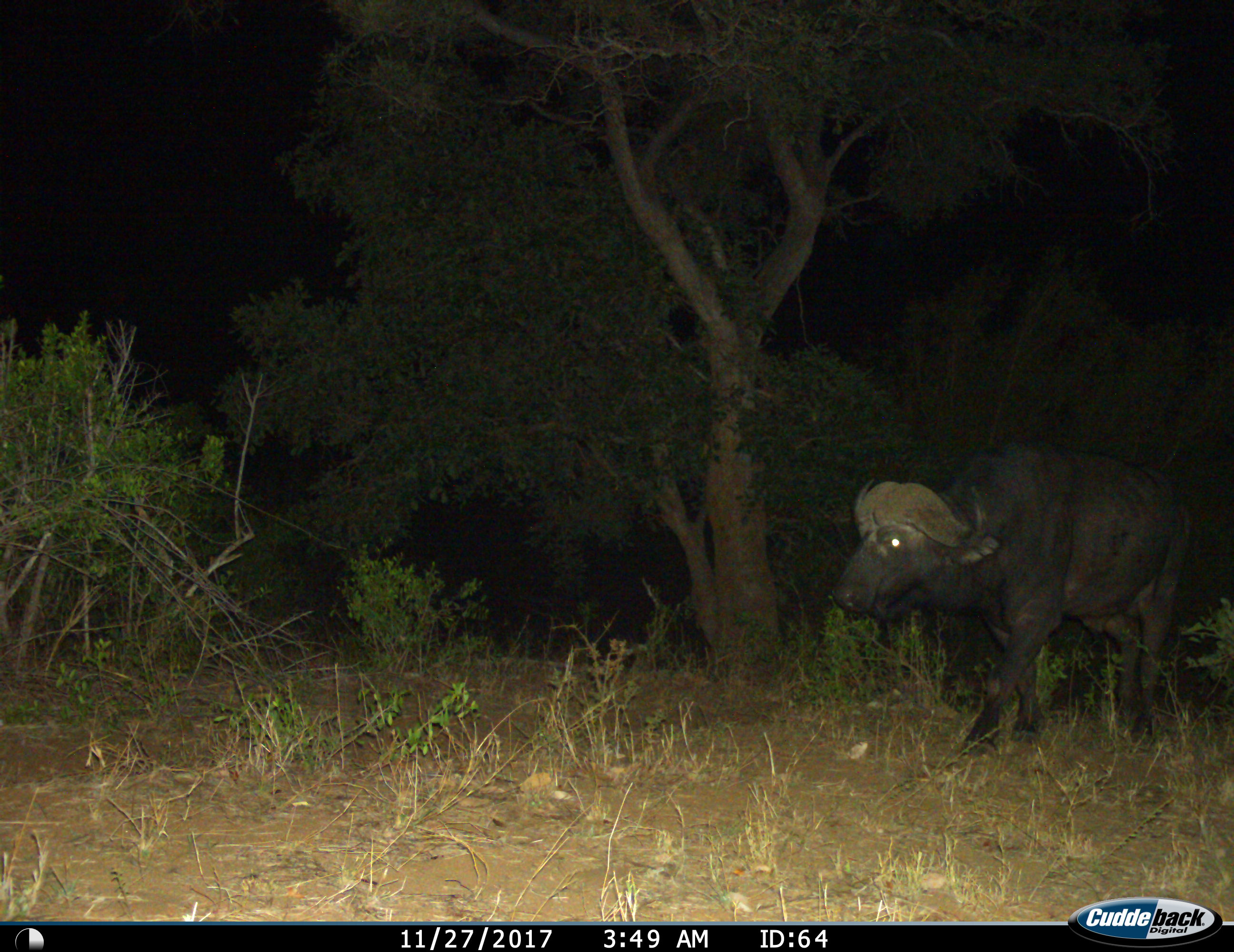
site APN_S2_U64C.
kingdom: Animalia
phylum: Chordata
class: Mammalia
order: Artiodactyla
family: Bovidae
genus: Syncerus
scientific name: Syncerus caffer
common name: african buffalo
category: buffalo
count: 1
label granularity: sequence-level